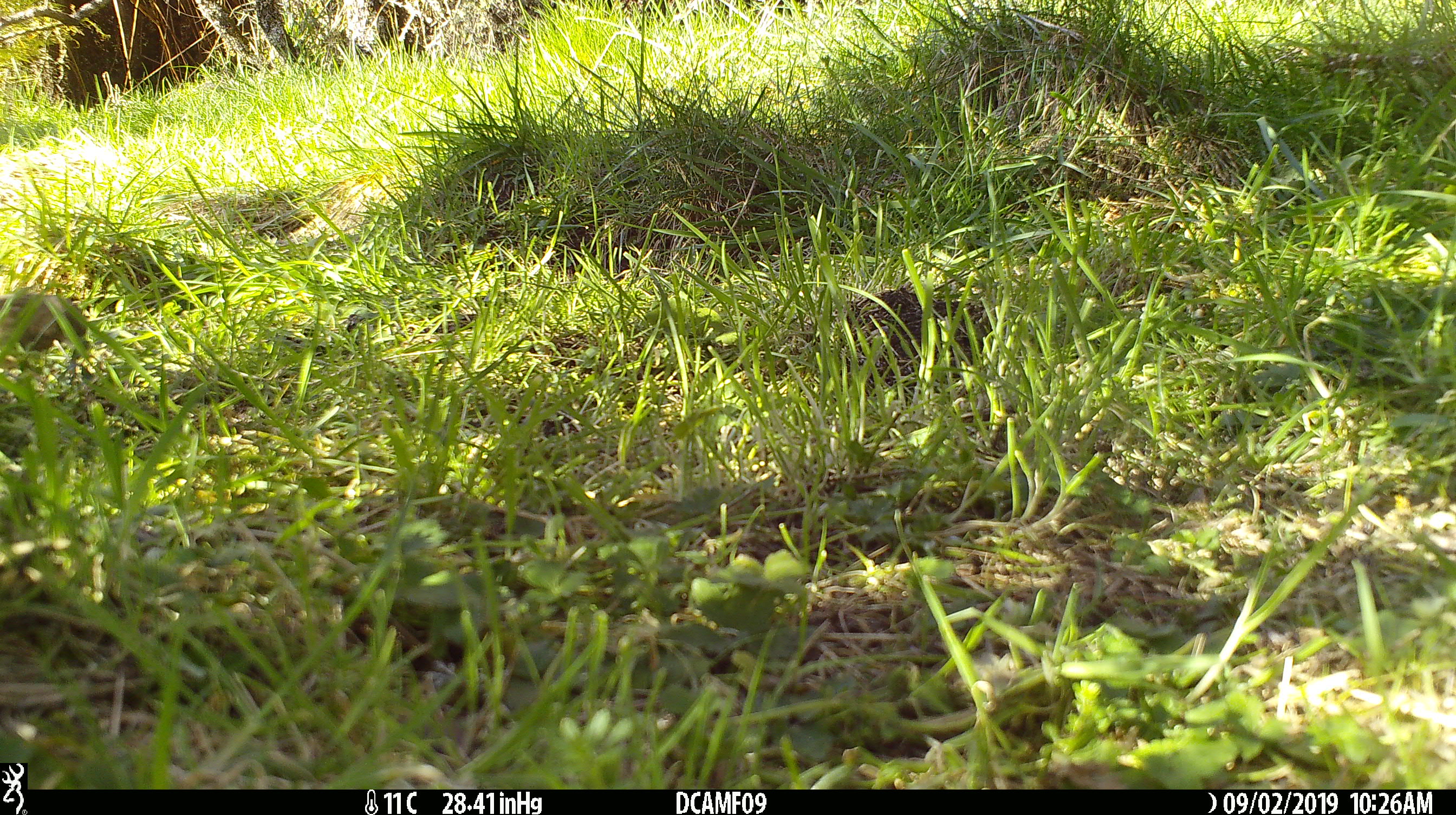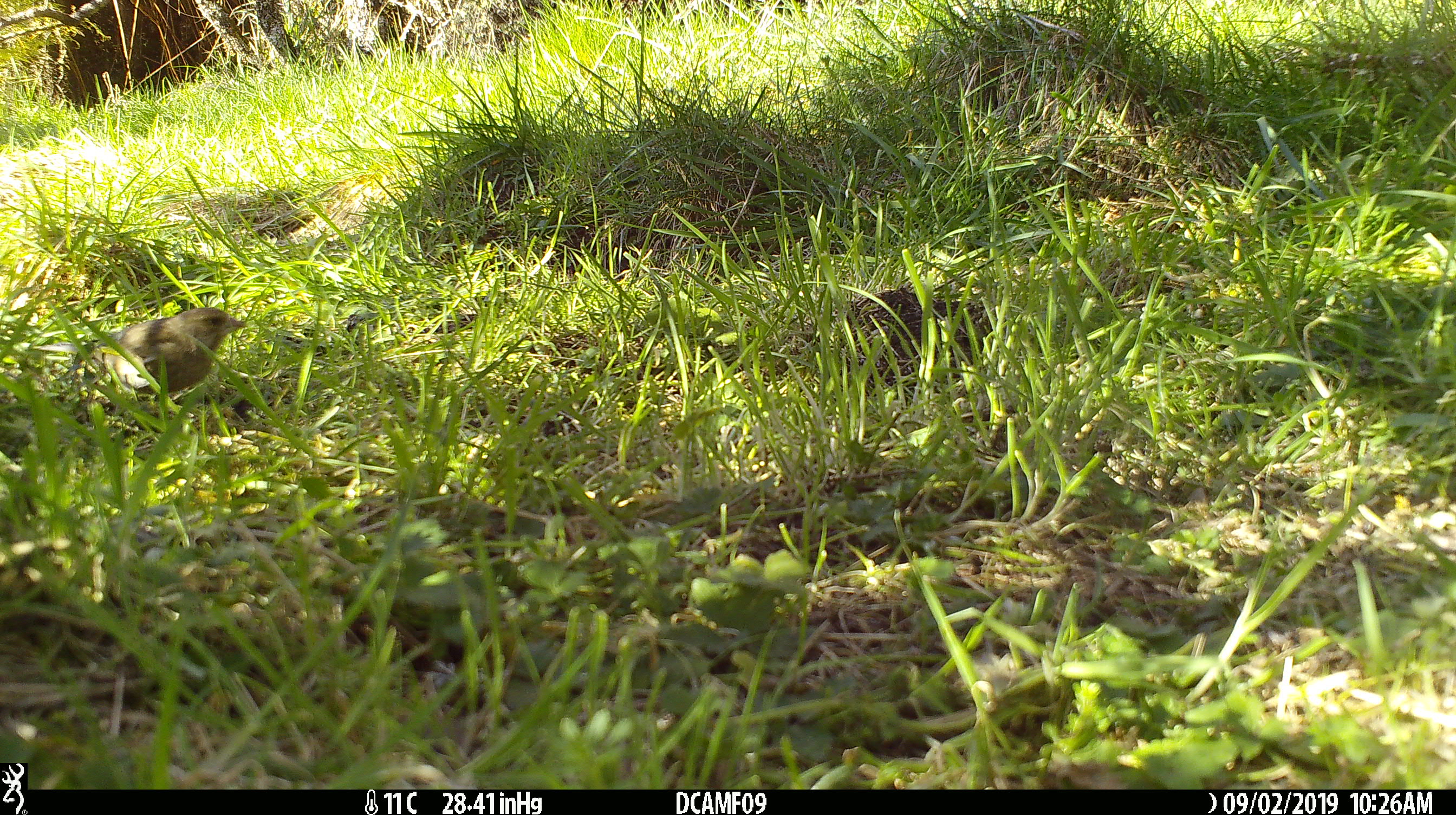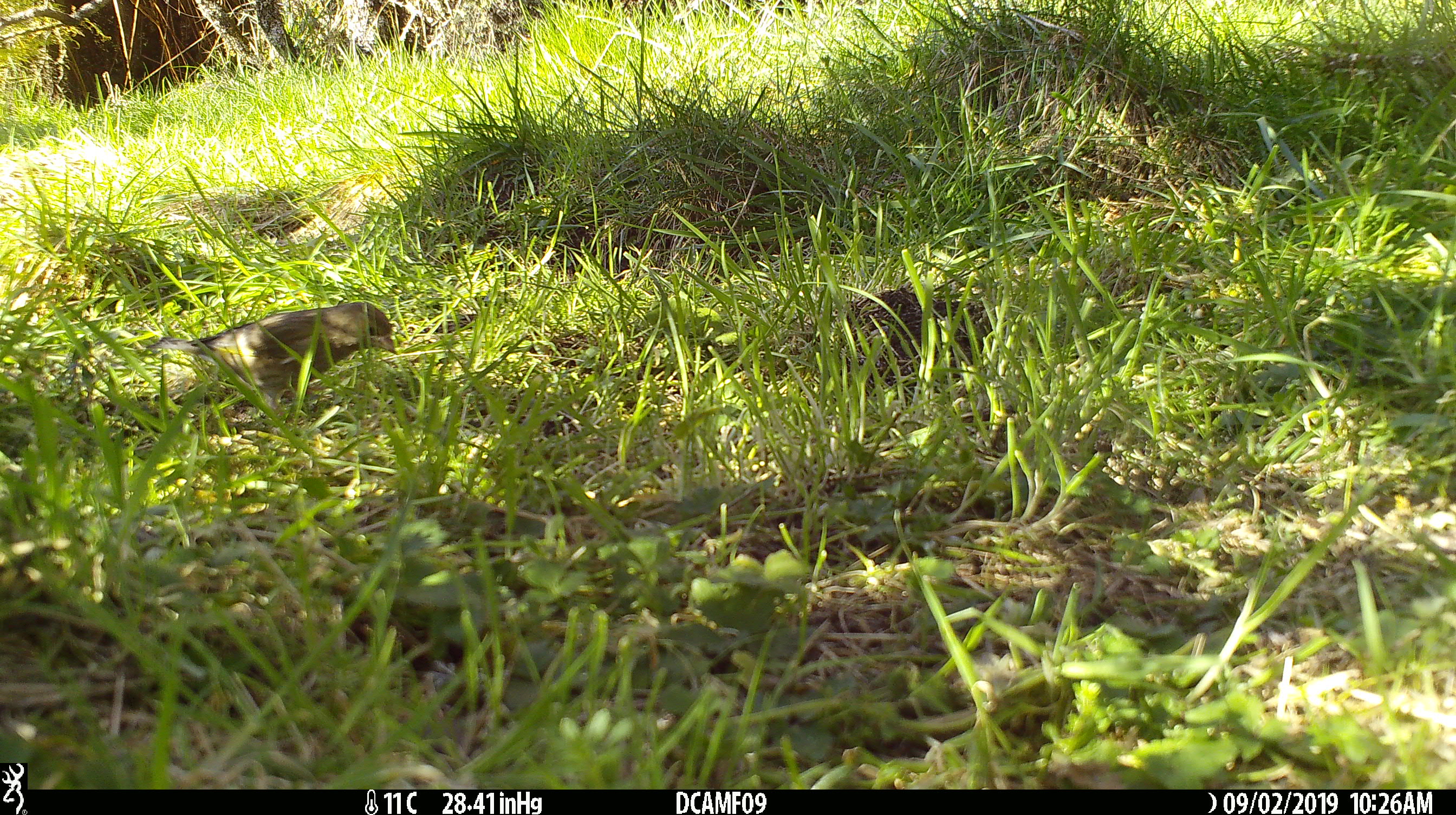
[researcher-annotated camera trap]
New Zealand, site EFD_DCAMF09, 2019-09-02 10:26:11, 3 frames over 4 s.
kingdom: Animalia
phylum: Chordata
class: Aves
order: Passeriformes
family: Fringillidae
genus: Chloris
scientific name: Chloris chloris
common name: greenfinch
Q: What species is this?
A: Greenfinch (Chloris chloris).